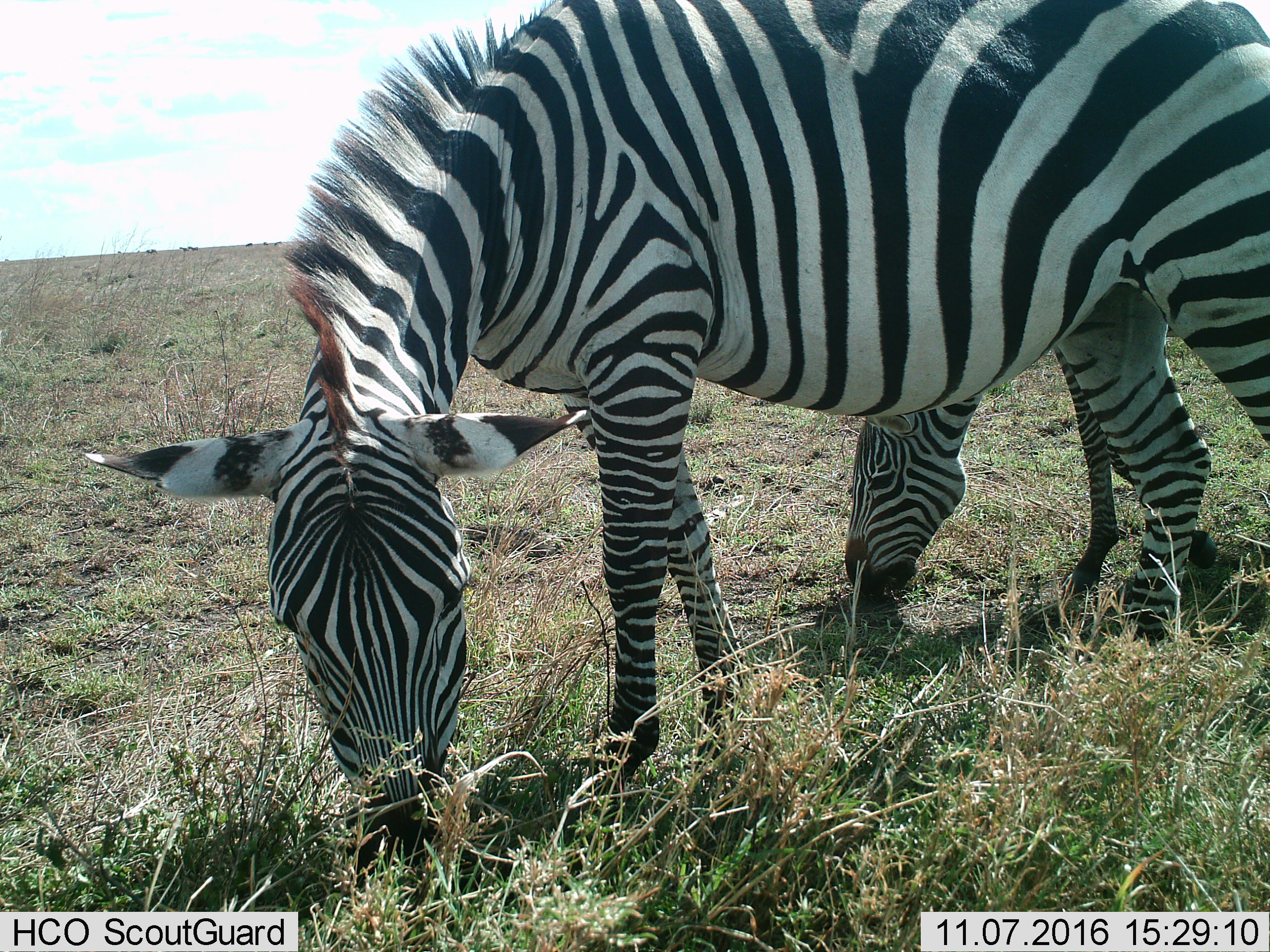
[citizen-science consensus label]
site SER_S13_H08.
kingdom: Animalia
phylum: Chordata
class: Mammalia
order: Perissodactyla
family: Equidae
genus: Equus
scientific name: Equus quagga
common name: plains zebra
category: zebraplains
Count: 2.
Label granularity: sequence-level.